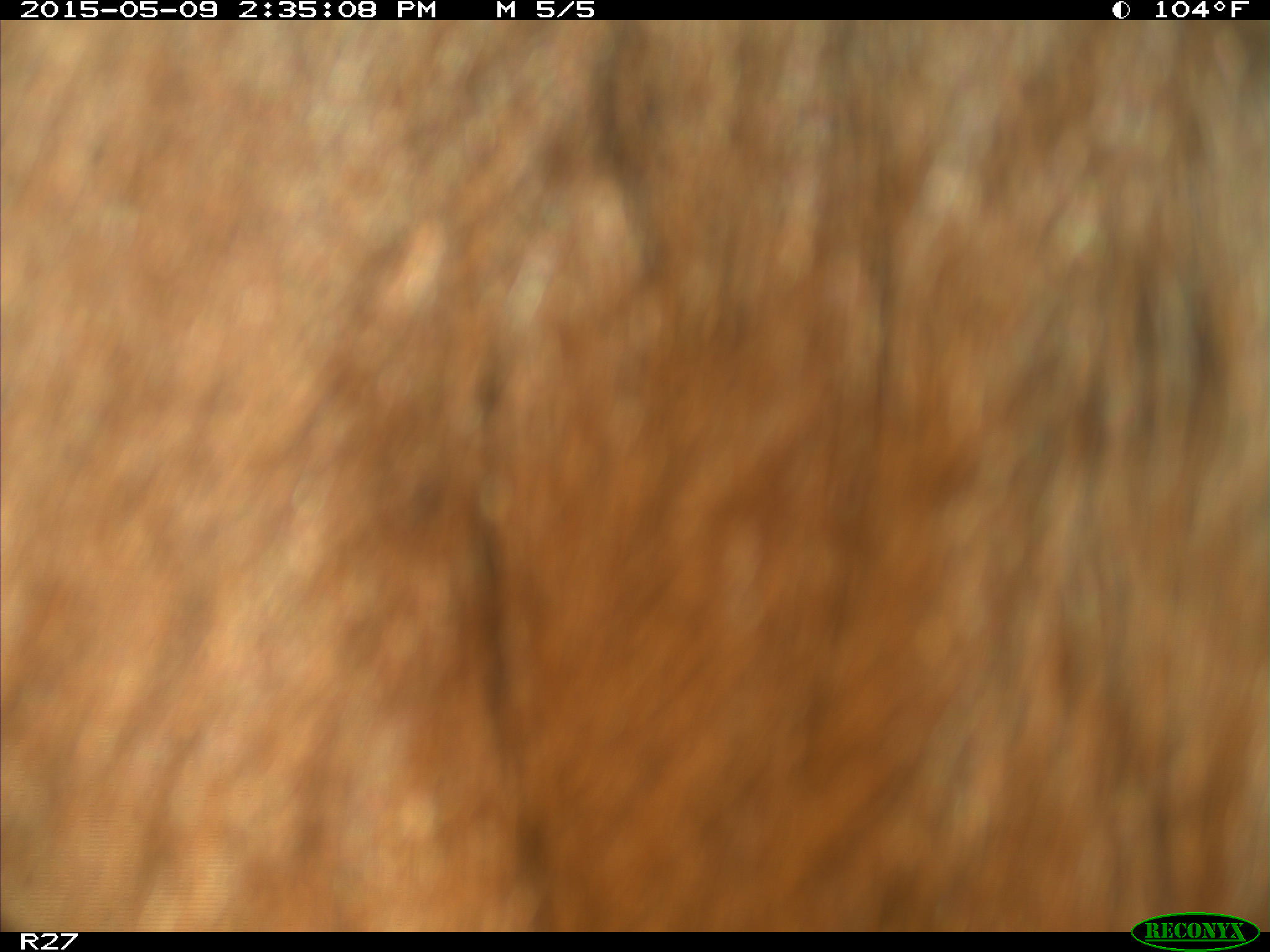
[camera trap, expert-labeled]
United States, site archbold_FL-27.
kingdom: Animalia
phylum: Chordata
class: Mammalia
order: Artiodactyla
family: Bovidae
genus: Bos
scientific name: Bos taurus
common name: domestic cow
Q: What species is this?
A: Bos taurus (domestic cow).